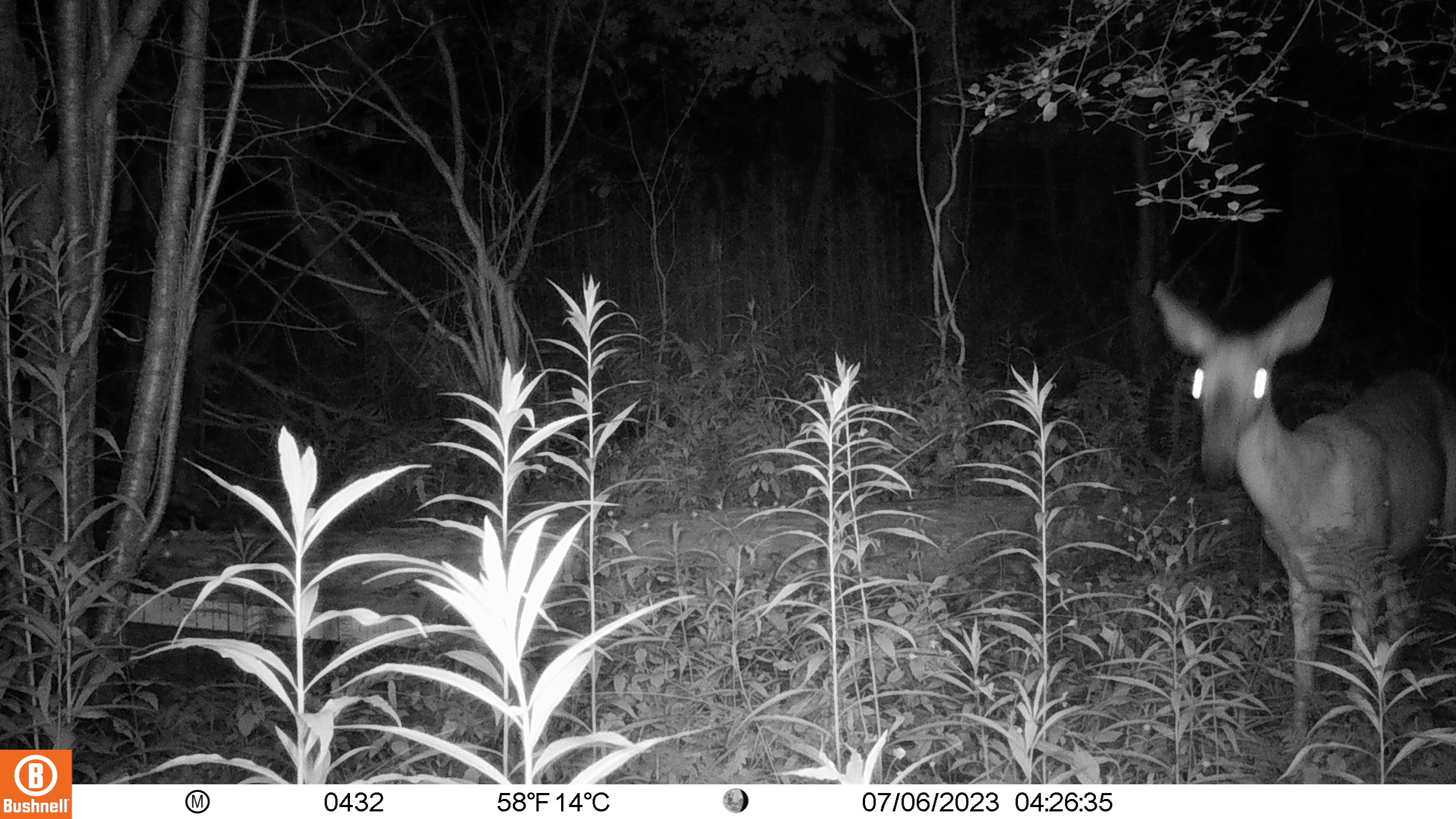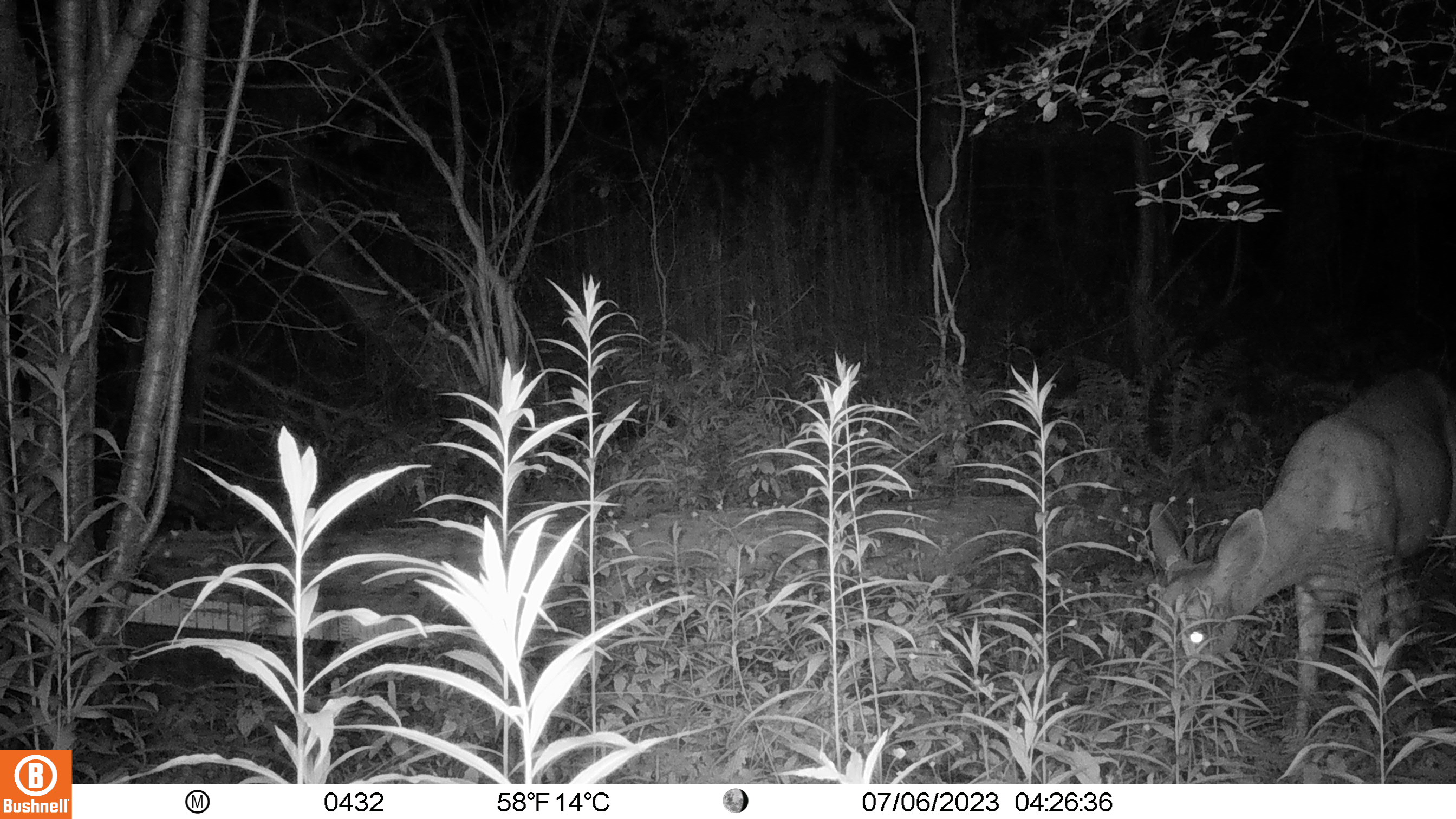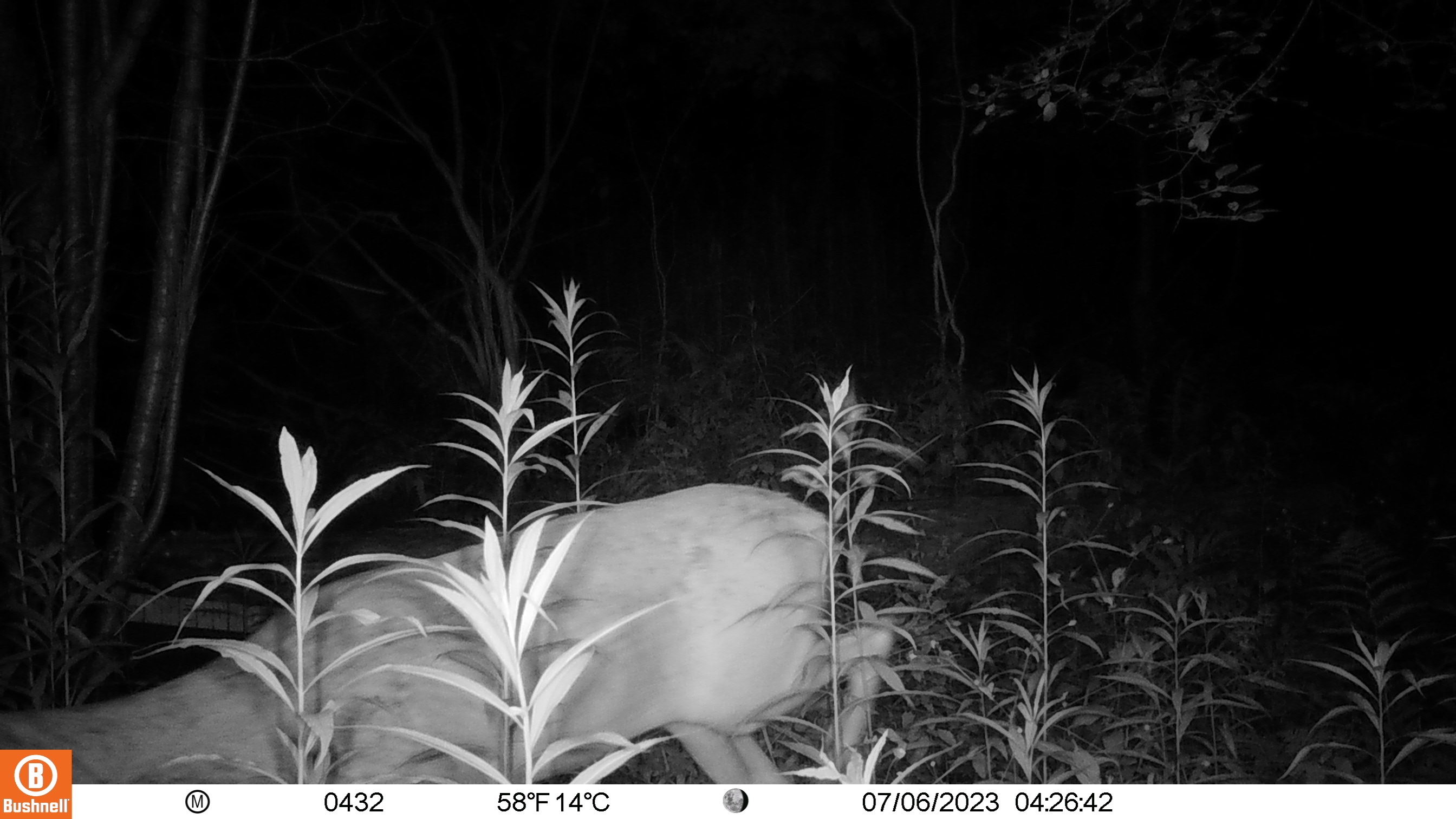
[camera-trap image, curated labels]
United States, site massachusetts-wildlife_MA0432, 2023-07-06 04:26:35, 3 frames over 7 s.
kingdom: Animalia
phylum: Chordata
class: Mammalia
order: Artiodactyla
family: Cervidae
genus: Odocoileus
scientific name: Odocoileus virginianus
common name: white-tailed deer